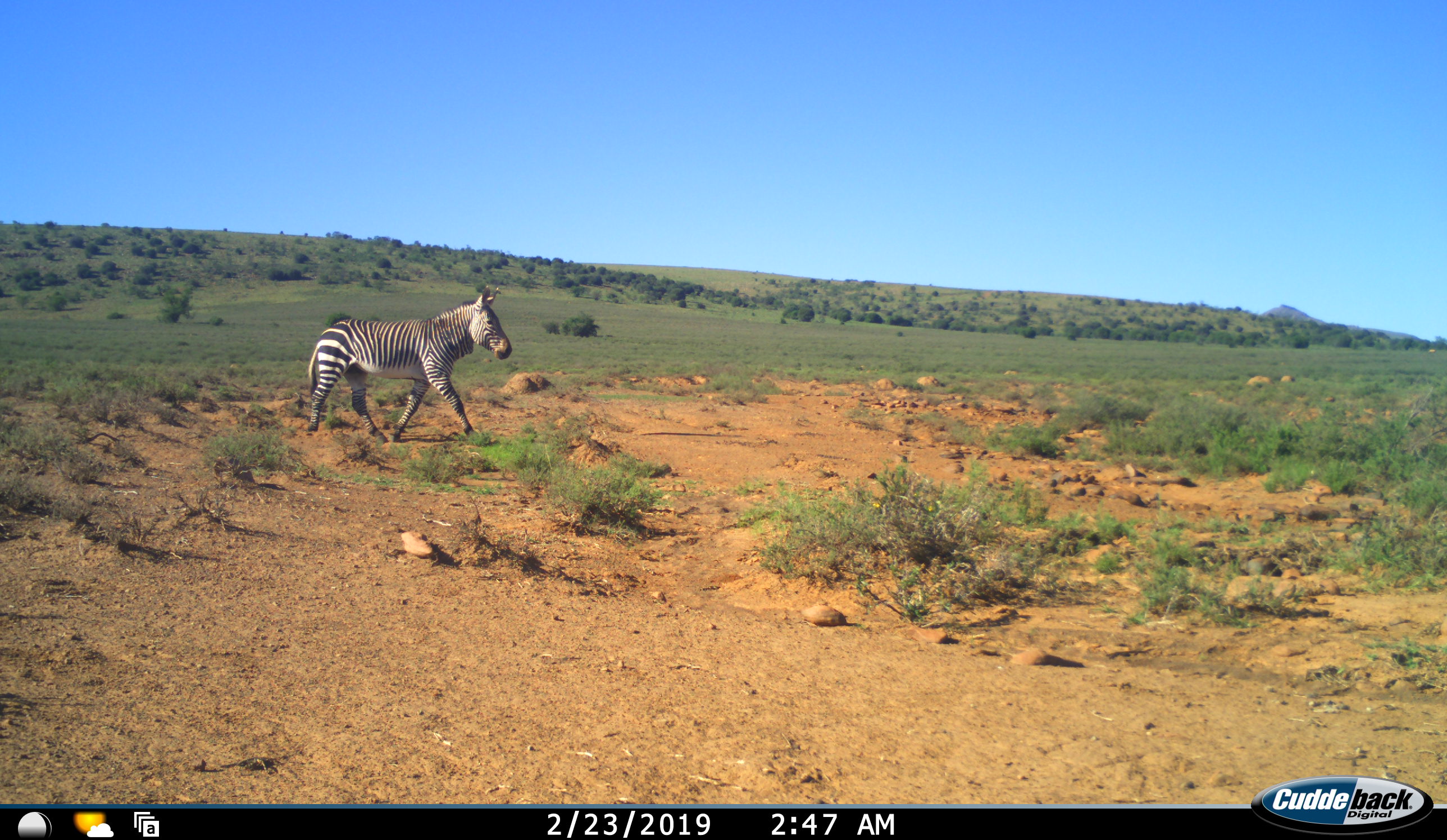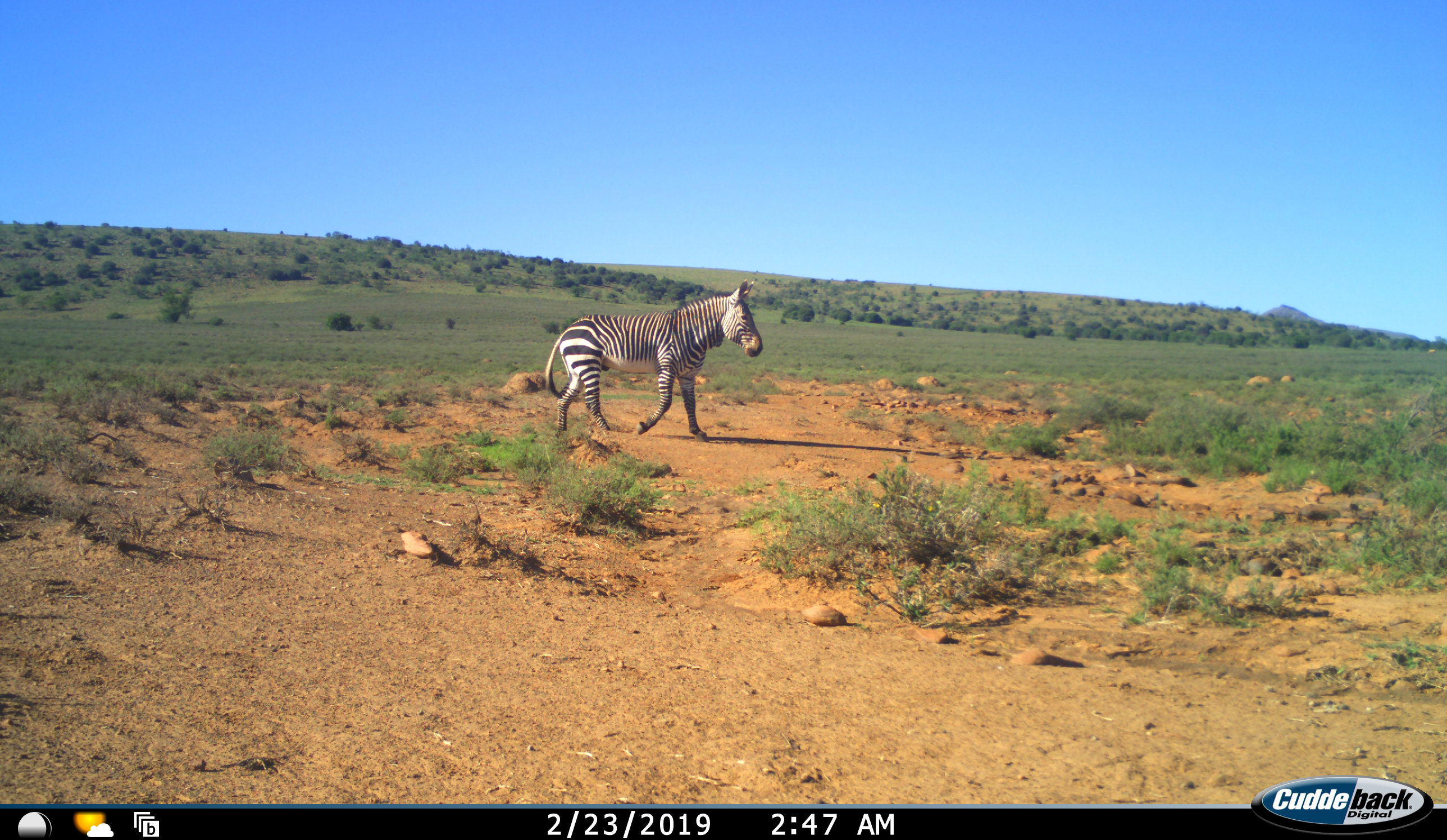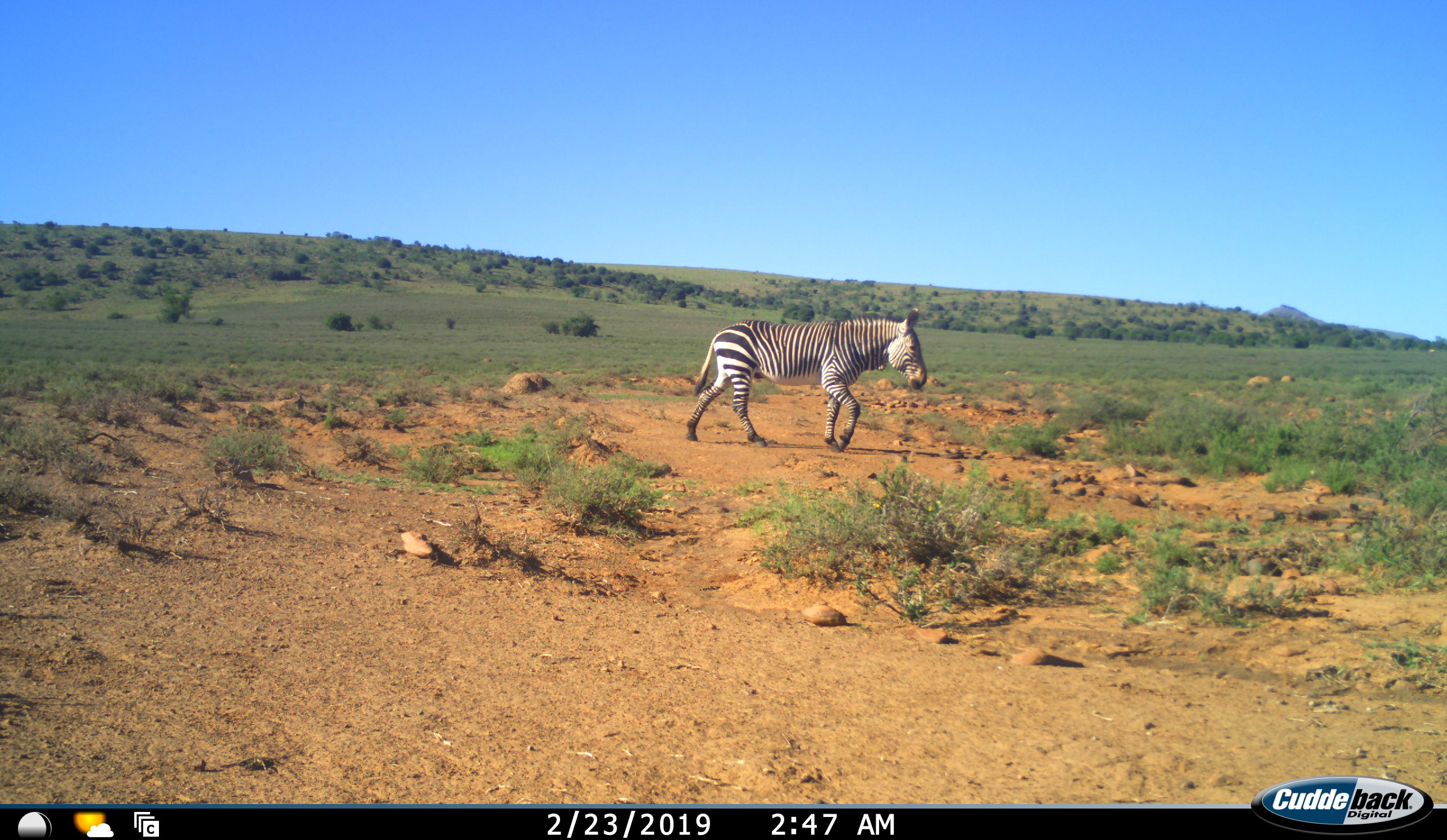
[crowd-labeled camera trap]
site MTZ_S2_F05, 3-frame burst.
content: unidentified animal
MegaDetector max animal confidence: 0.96